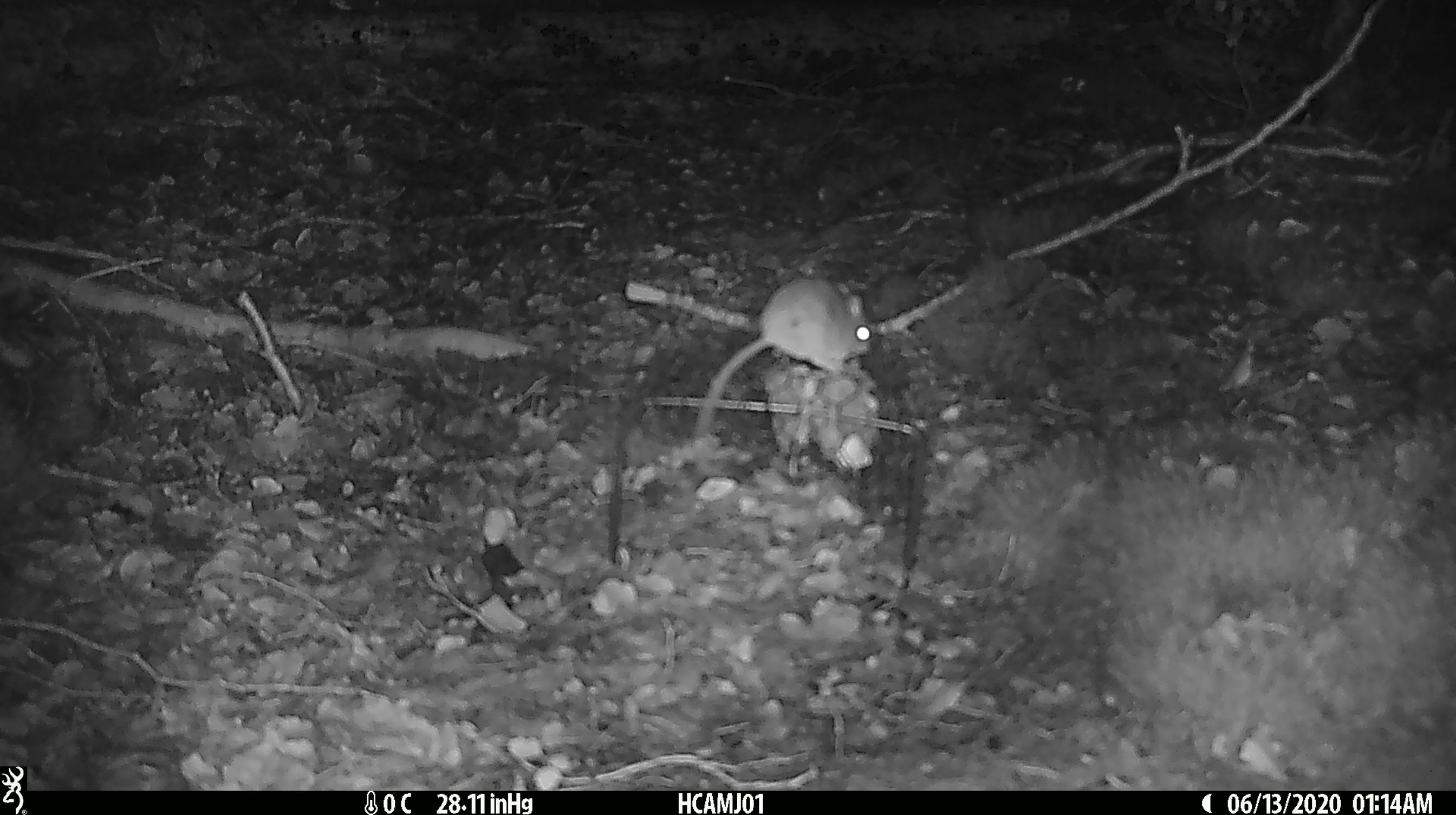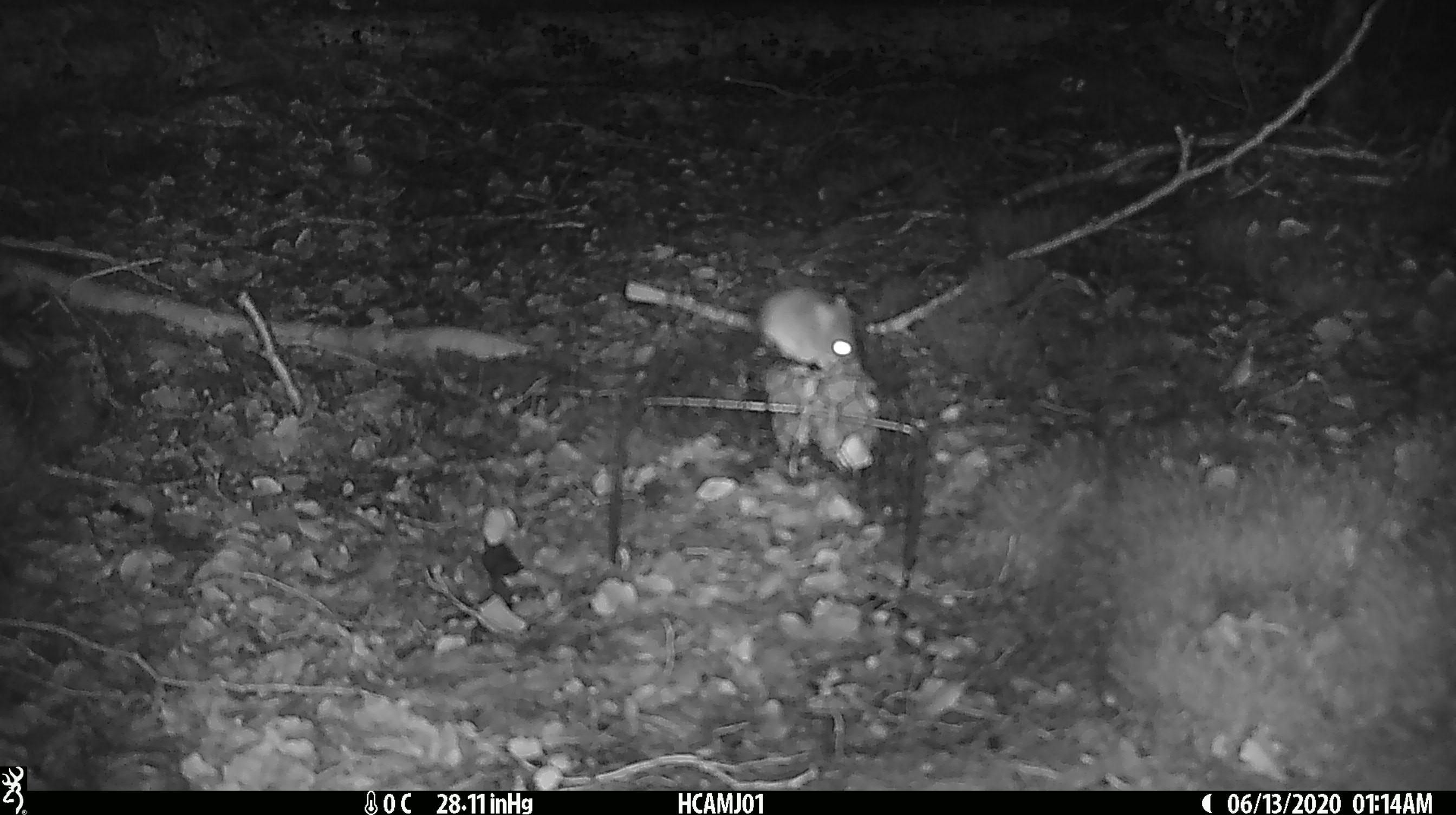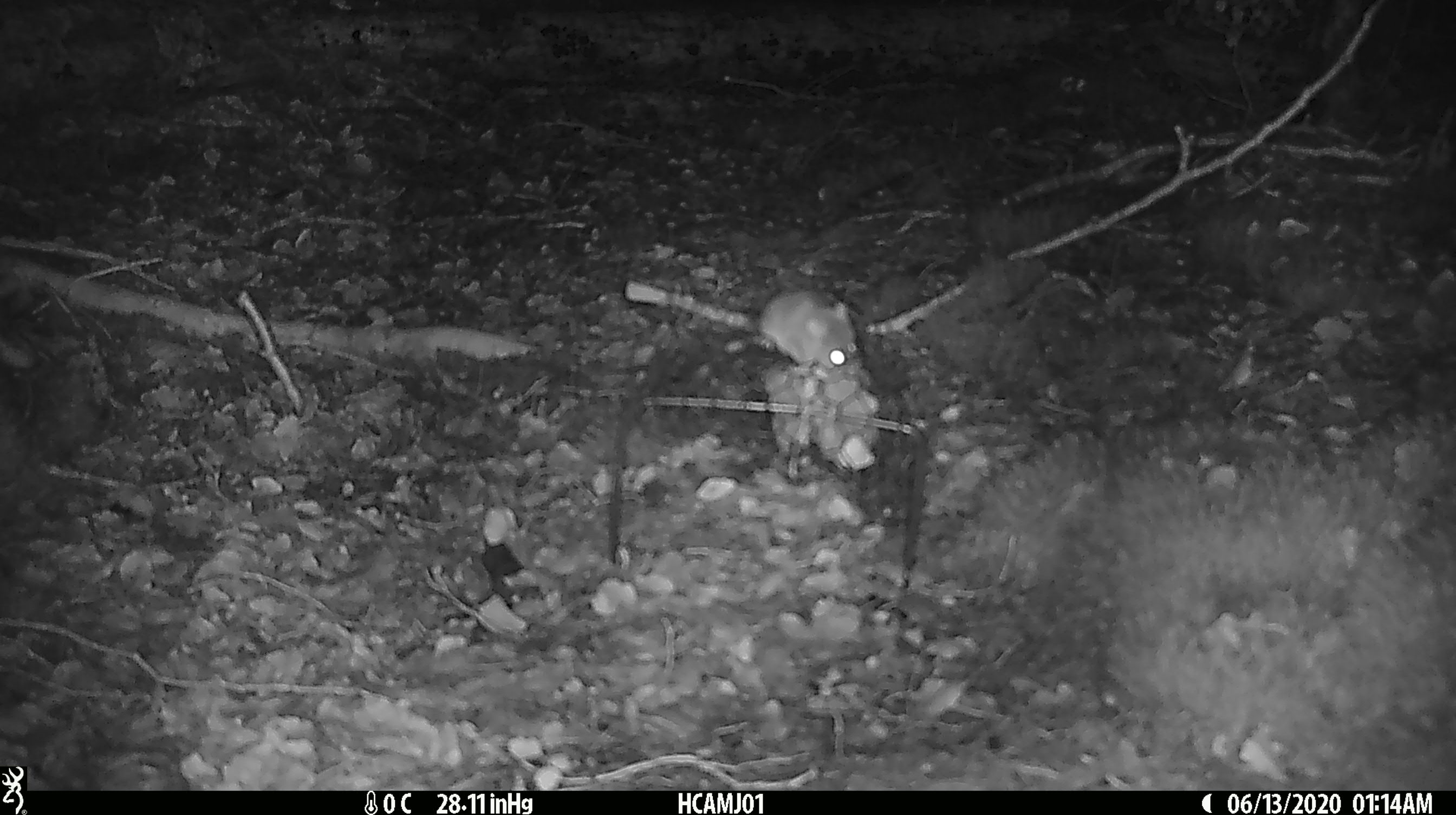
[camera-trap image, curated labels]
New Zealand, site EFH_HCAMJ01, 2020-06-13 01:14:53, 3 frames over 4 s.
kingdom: Animalia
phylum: Chordata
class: Mammalia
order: Rodentia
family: Muridae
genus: Mus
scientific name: Mus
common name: mouse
Mouse (Mus).